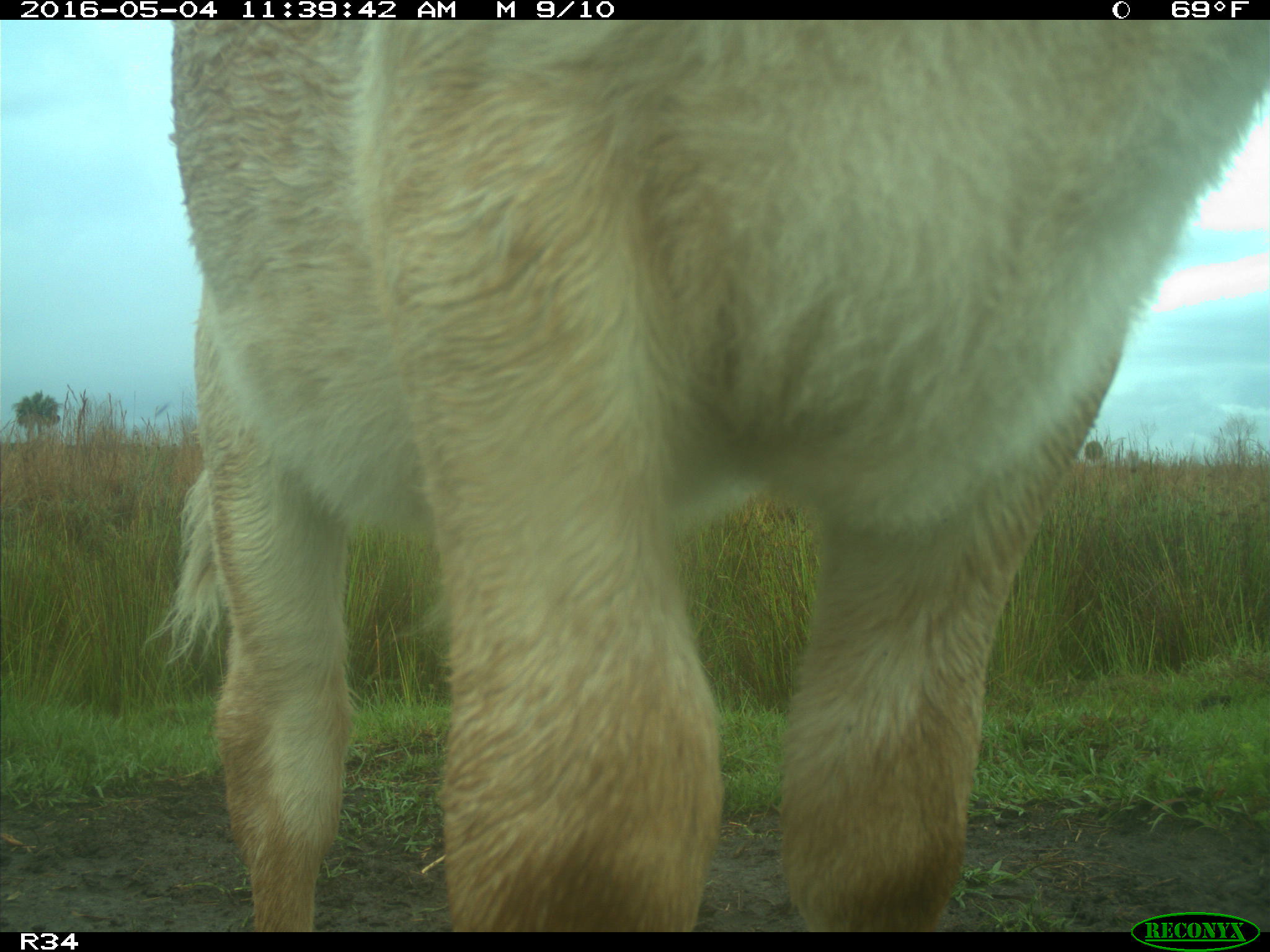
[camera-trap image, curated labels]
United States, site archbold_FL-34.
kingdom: Animalia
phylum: Chordata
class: Mammalia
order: Artiodactyla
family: Bovidae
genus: Bos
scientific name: Bos taurus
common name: domestic cow